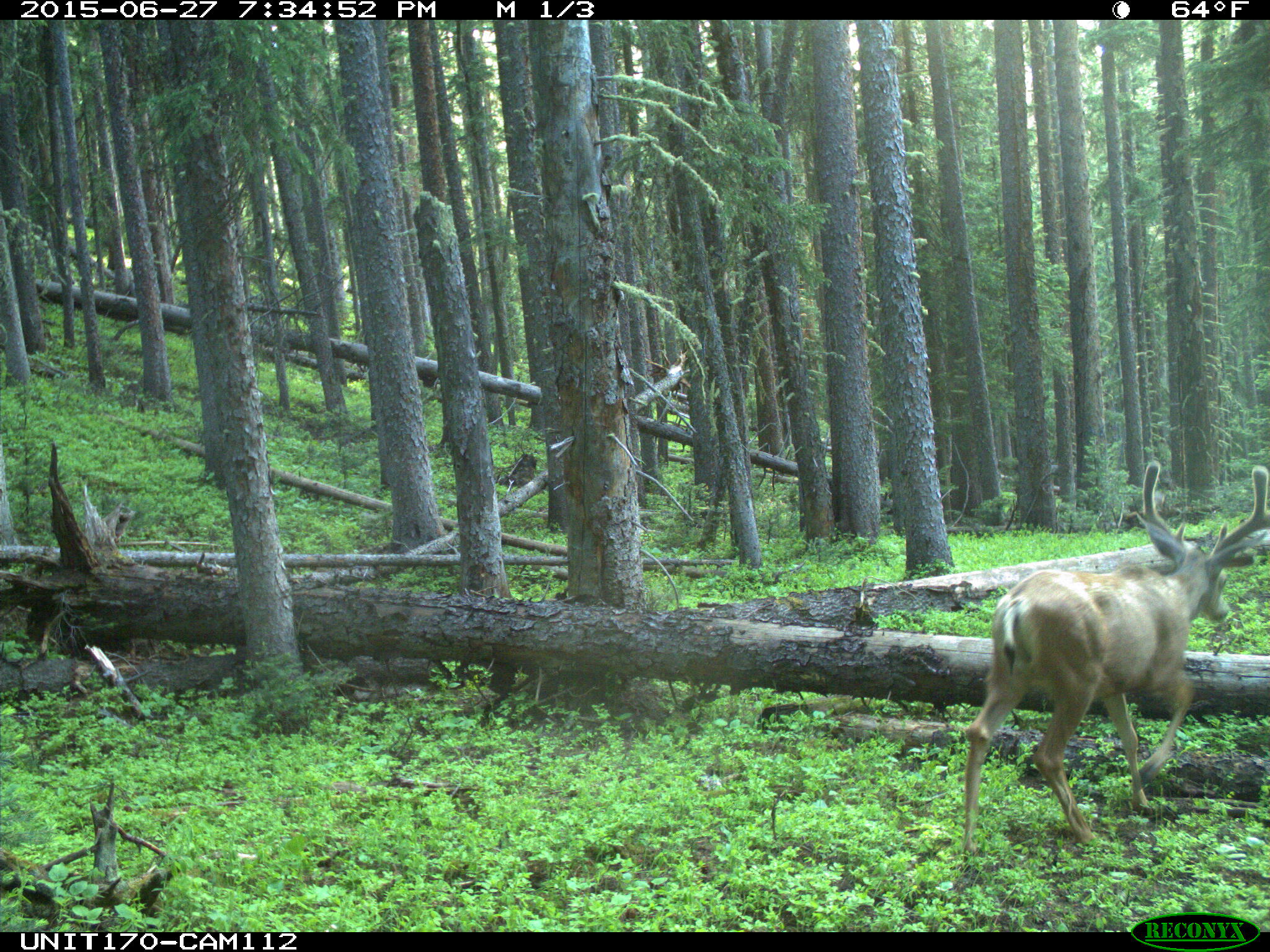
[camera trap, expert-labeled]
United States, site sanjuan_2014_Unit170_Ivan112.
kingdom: Animalia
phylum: Chordata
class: Mammalia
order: Artiodactyla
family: Cervidae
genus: Odocoileus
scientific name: Odocoileus hemionus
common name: mule deer